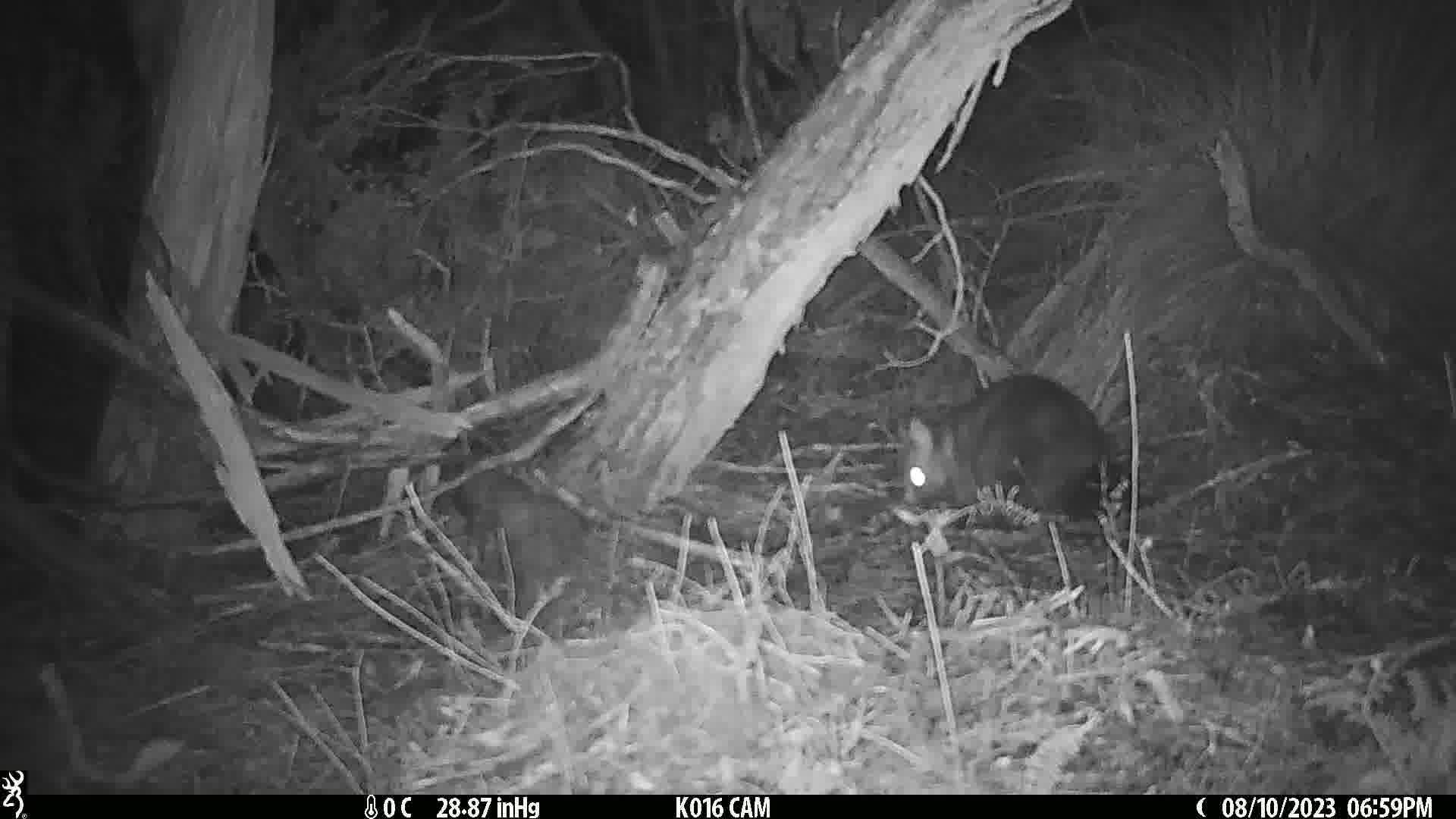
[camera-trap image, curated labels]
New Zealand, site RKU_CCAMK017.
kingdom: Animalia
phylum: Chordata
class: Mammalia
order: Diprotodontia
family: Phalangeridae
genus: Trichosurus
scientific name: Trichosurus vulpecula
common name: common brushtail possum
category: possum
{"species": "possum (common brushtail possum) (Trichosurus vulpecula)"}